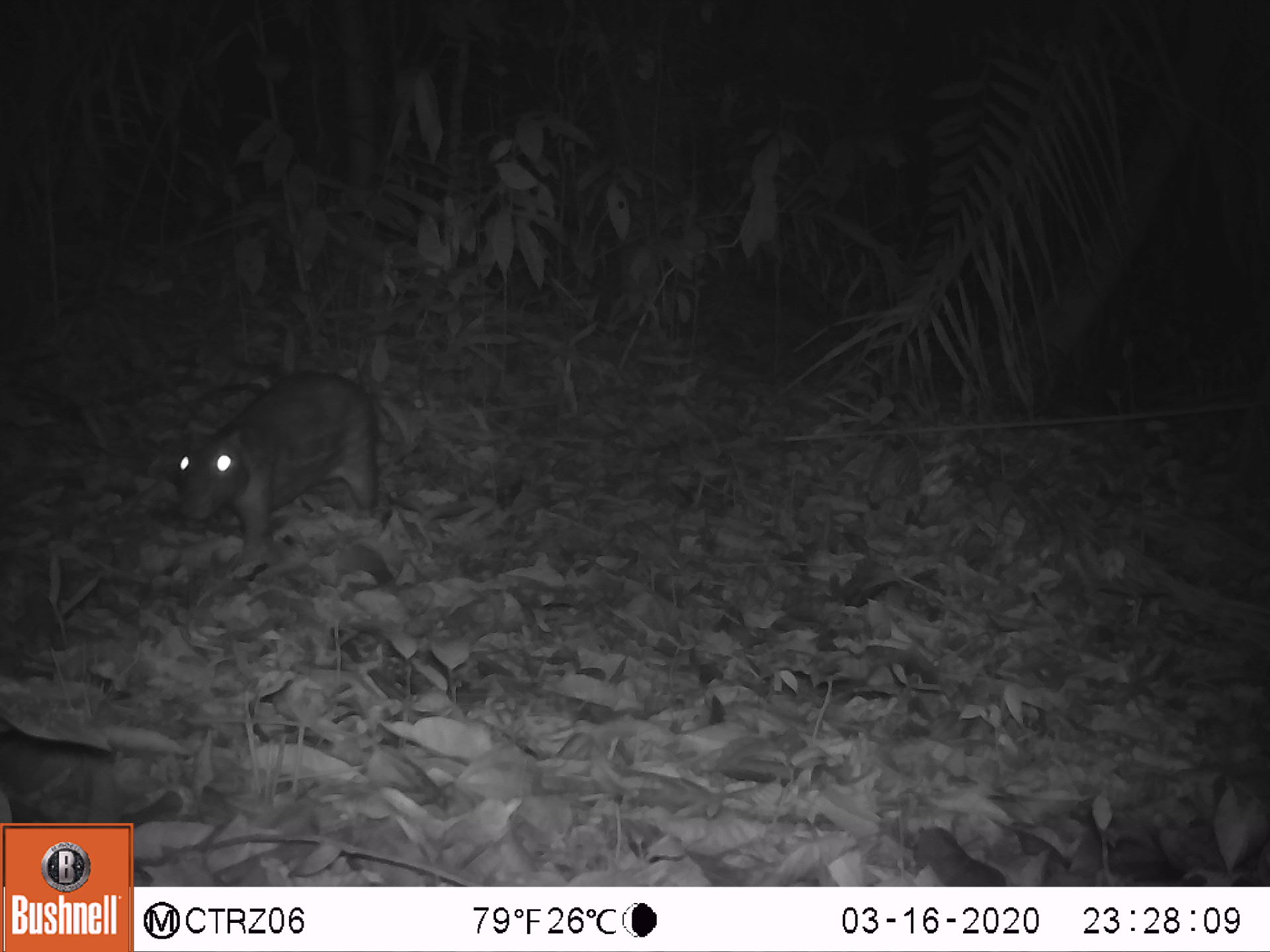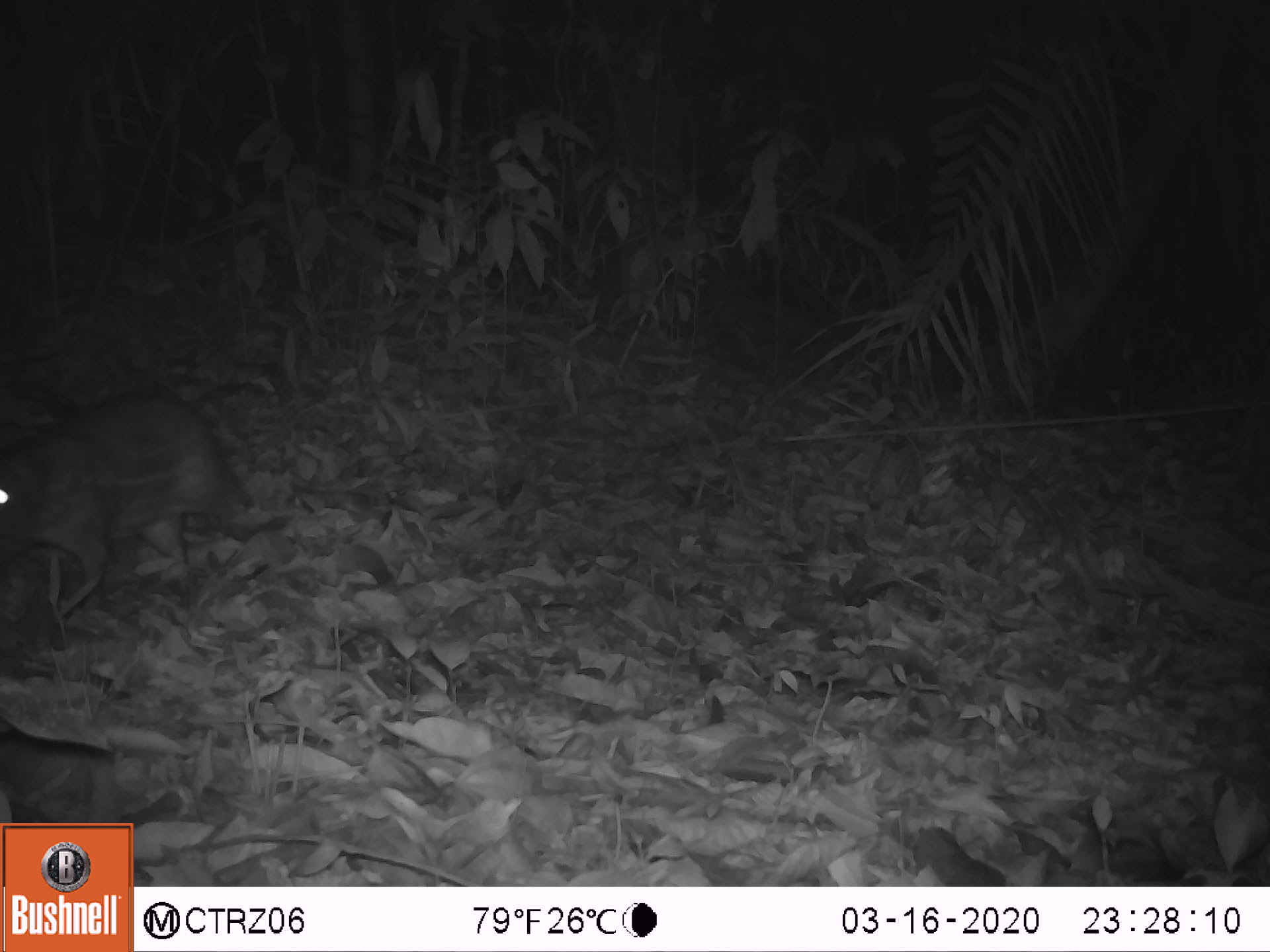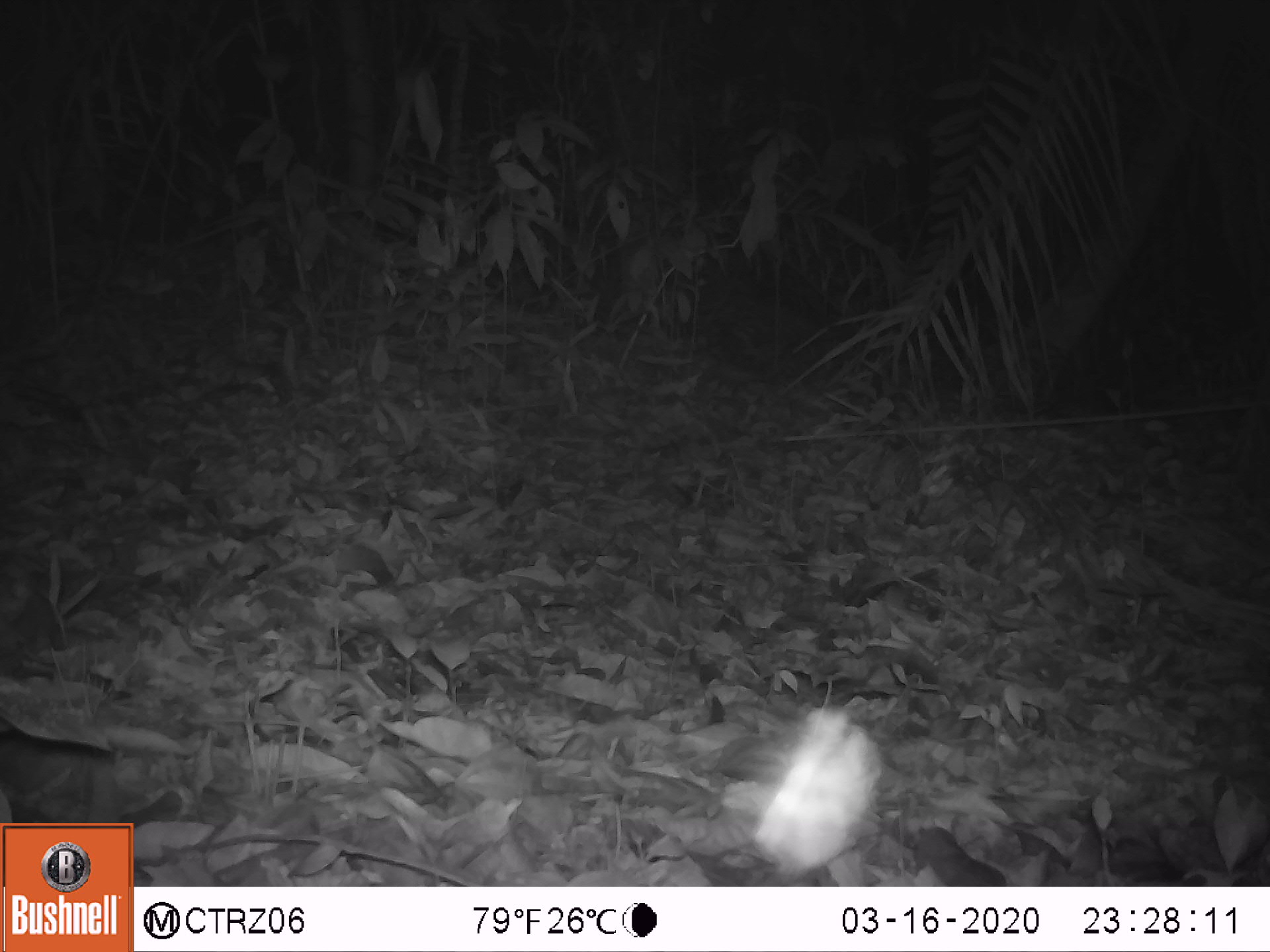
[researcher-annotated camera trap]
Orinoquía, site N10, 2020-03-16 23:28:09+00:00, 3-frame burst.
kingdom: Animalia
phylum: Chordata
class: Mammalia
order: Rodentia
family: Cuniculidae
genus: Cuniculus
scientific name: Cuniculus paca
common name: spotted paca